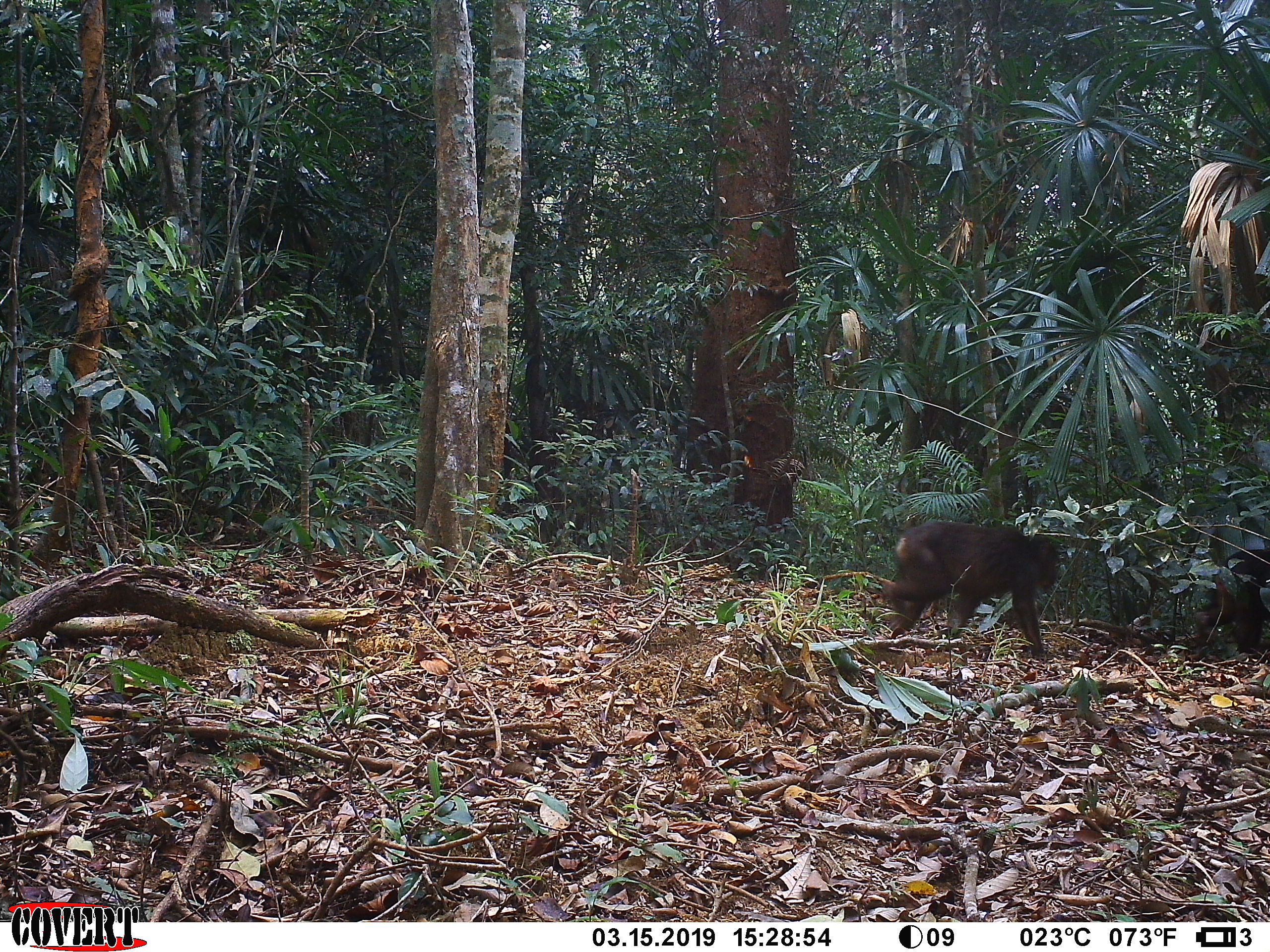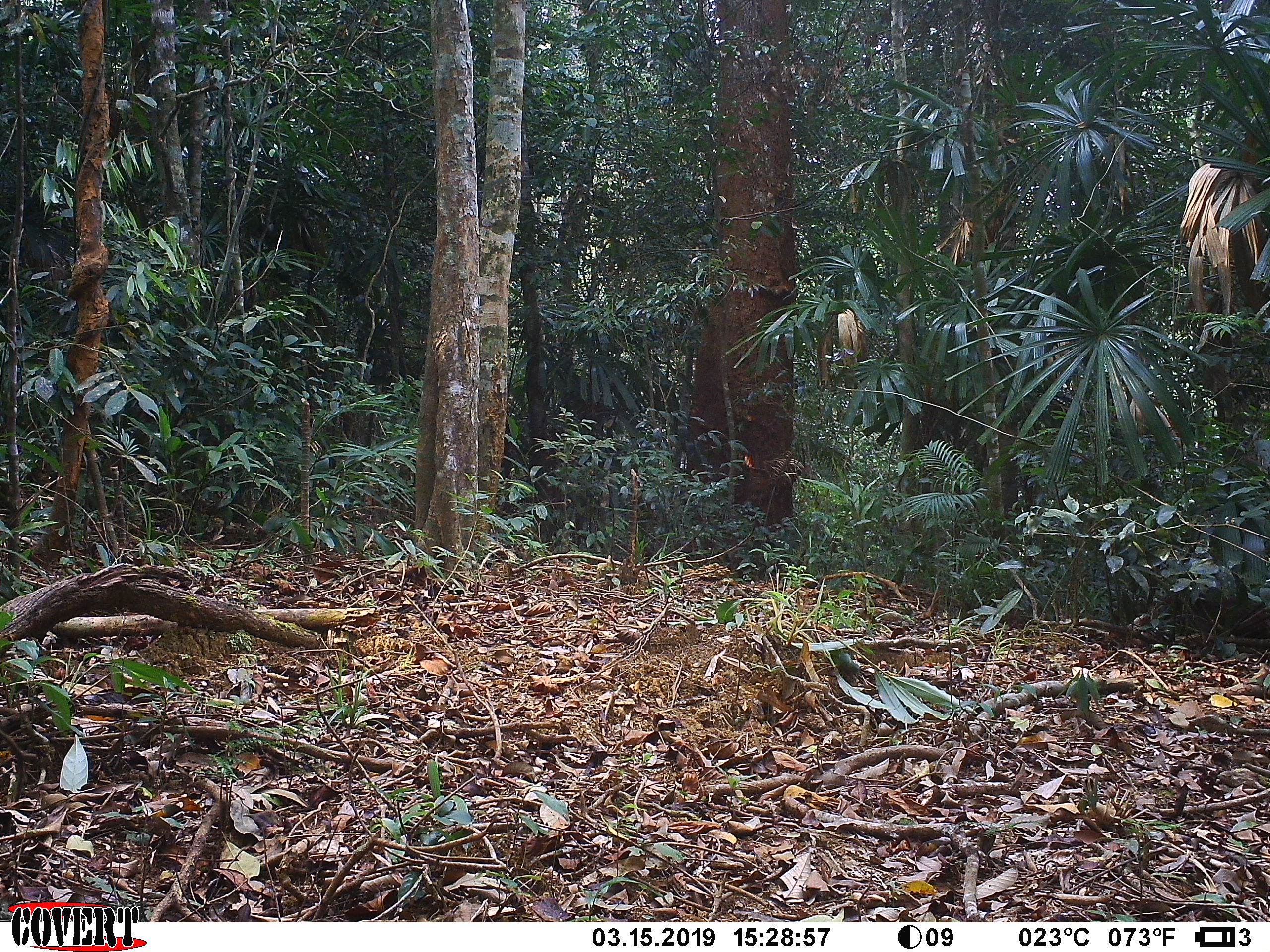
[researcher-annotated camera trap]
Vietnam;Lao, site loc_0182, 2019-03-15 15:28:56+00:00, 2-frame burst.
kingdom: Animalia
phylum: Chordata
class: Mammalia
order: Primates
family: Cercopithecidae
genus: Macaca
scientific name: Macaca arctoides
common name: stump-tailed macaque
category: stump tailed macaque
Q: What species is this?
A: Stump tailed macaque (stump-tailed macaque) (Macaca arctoides).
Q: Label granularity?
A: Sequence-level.